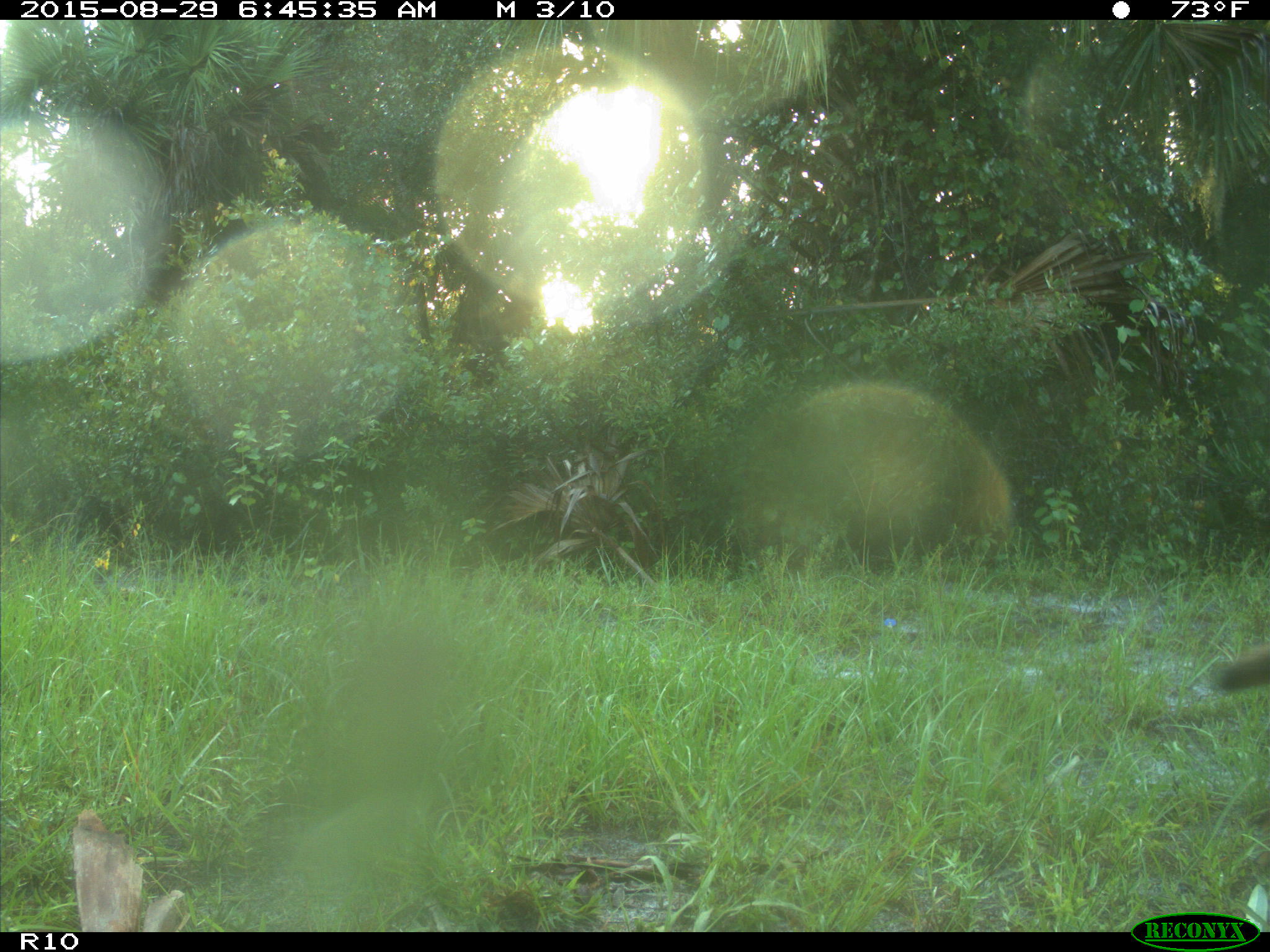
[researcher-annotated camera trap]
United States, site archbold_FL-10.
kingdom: Animalia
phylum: Chordata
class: Mammalia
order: Carnivora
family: Canidae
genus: Canis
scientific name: Canis latrans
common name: coyote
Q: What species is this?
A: Canis latrans (coyote).